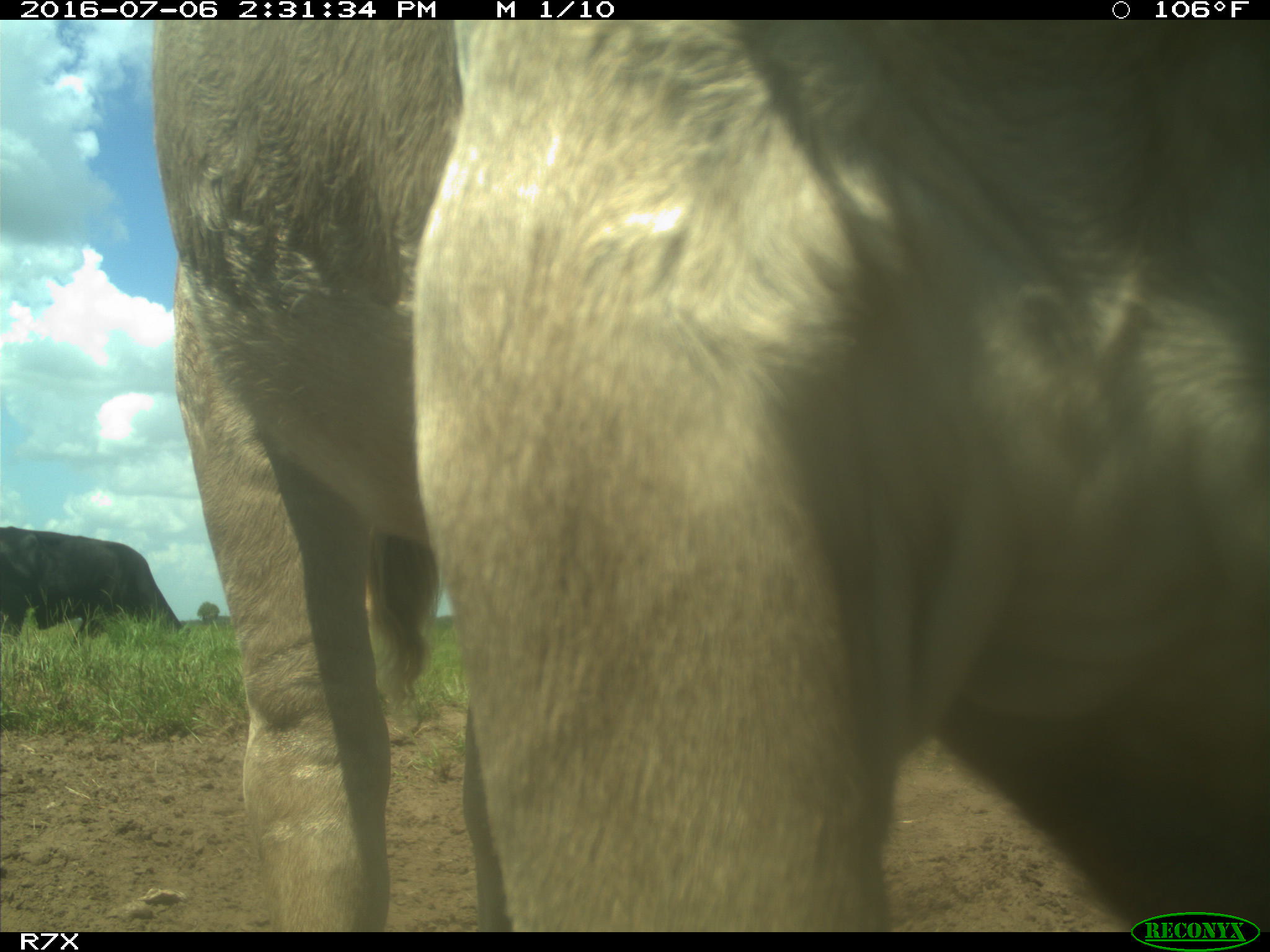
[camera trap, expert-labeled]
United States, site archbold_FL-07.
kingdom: Animalia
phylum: Chordata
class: Mammalia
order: Artiodactyla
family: Bovidae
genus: Bos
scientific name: Bos taurus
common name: domestic cow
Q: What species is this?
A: Bos taurus (domestic cow).